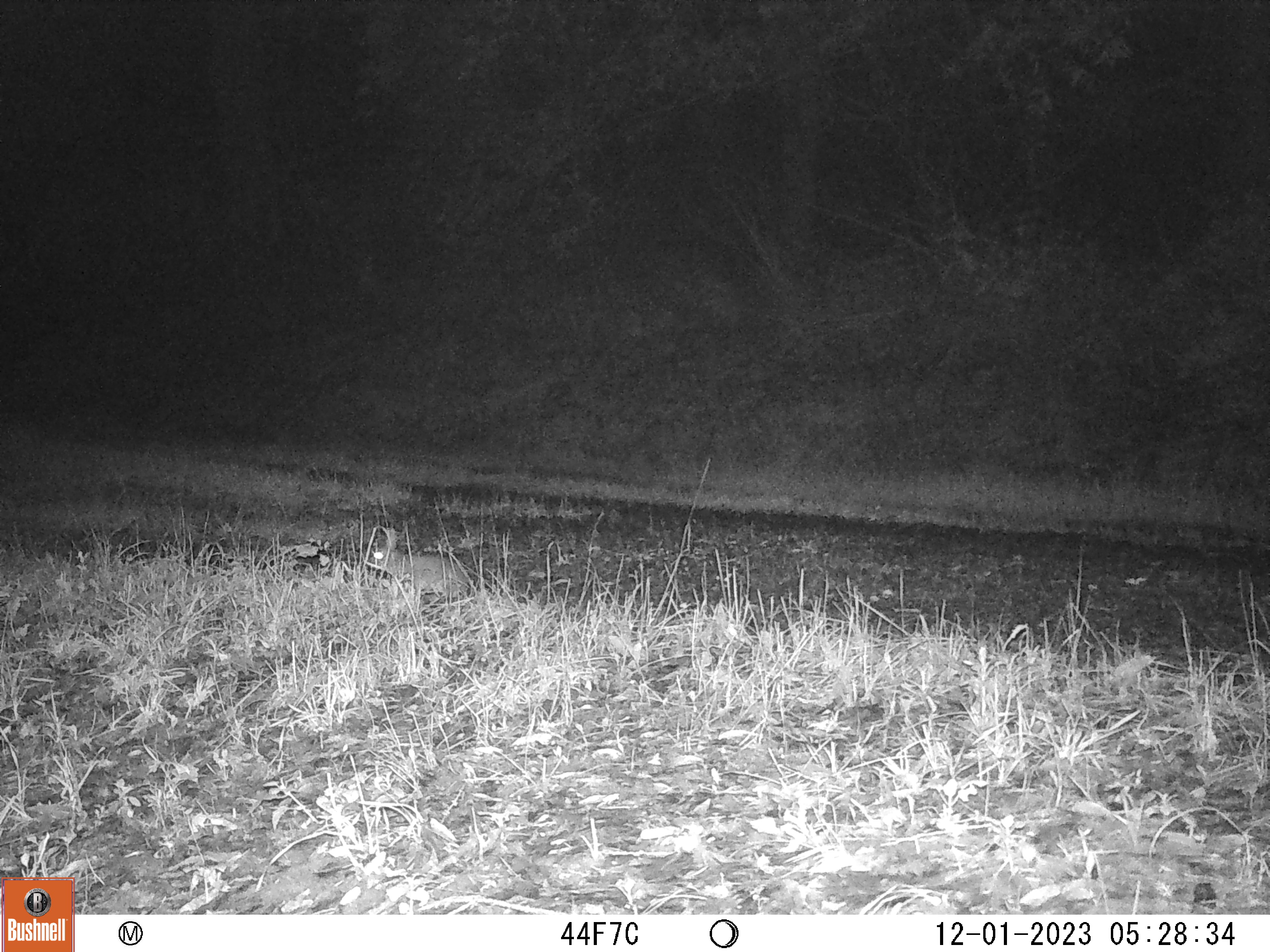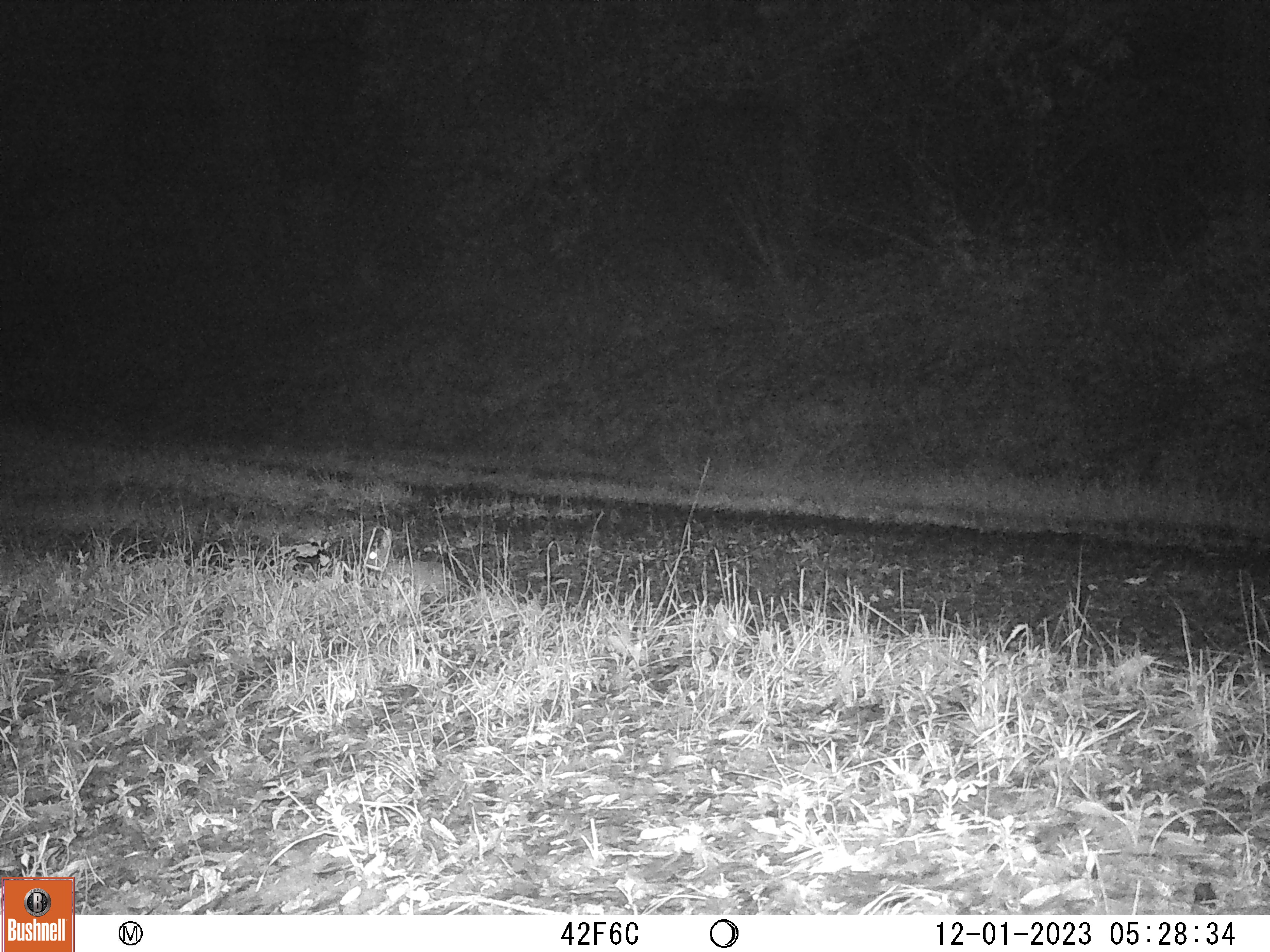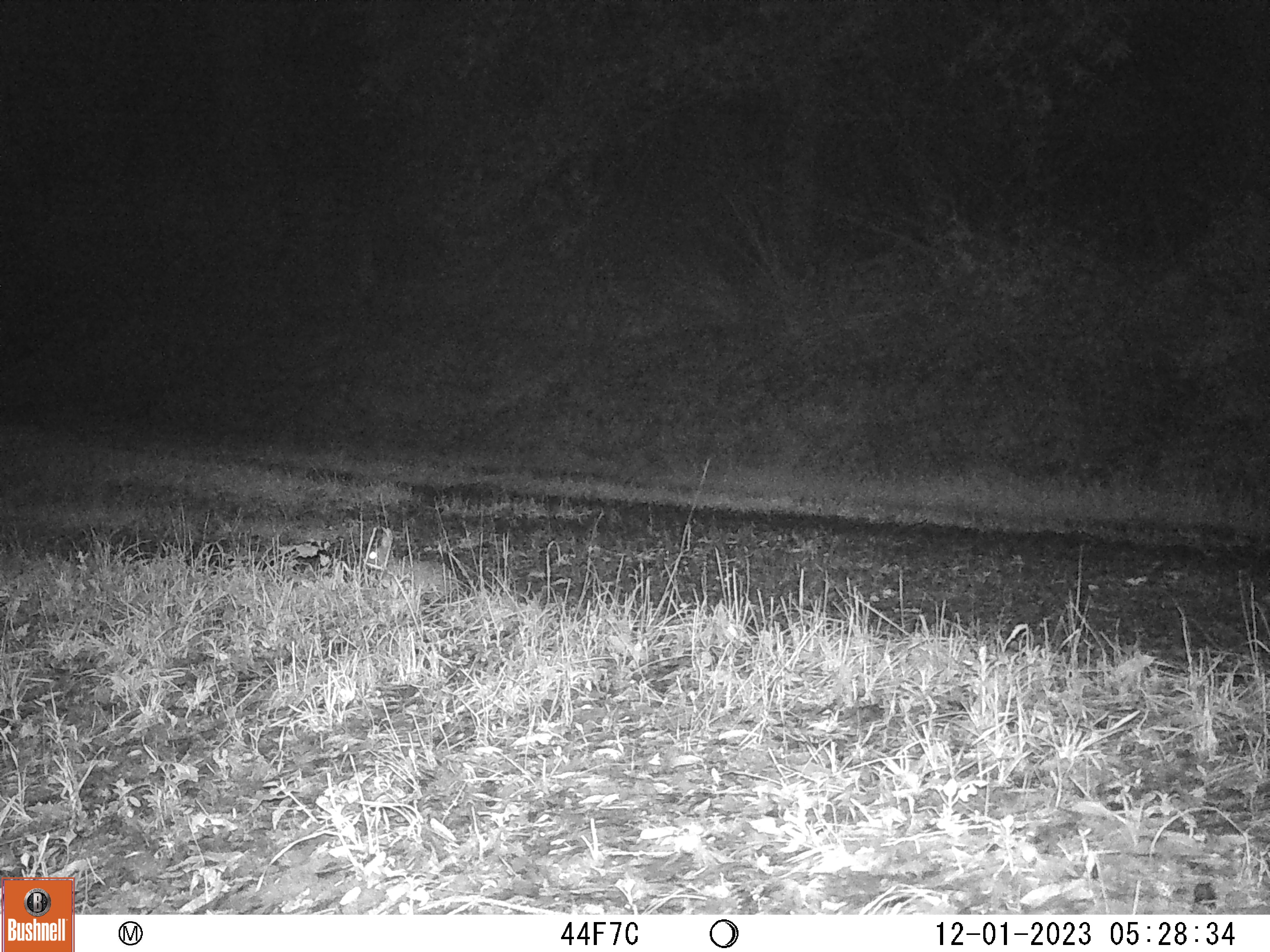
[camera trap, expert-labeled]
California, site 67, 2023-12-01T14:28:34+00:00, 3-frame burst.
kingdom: Animalia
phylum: Chordata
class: Mammalia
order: Lagomorpha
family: Leporidae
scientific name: Leporidae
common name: rabbit